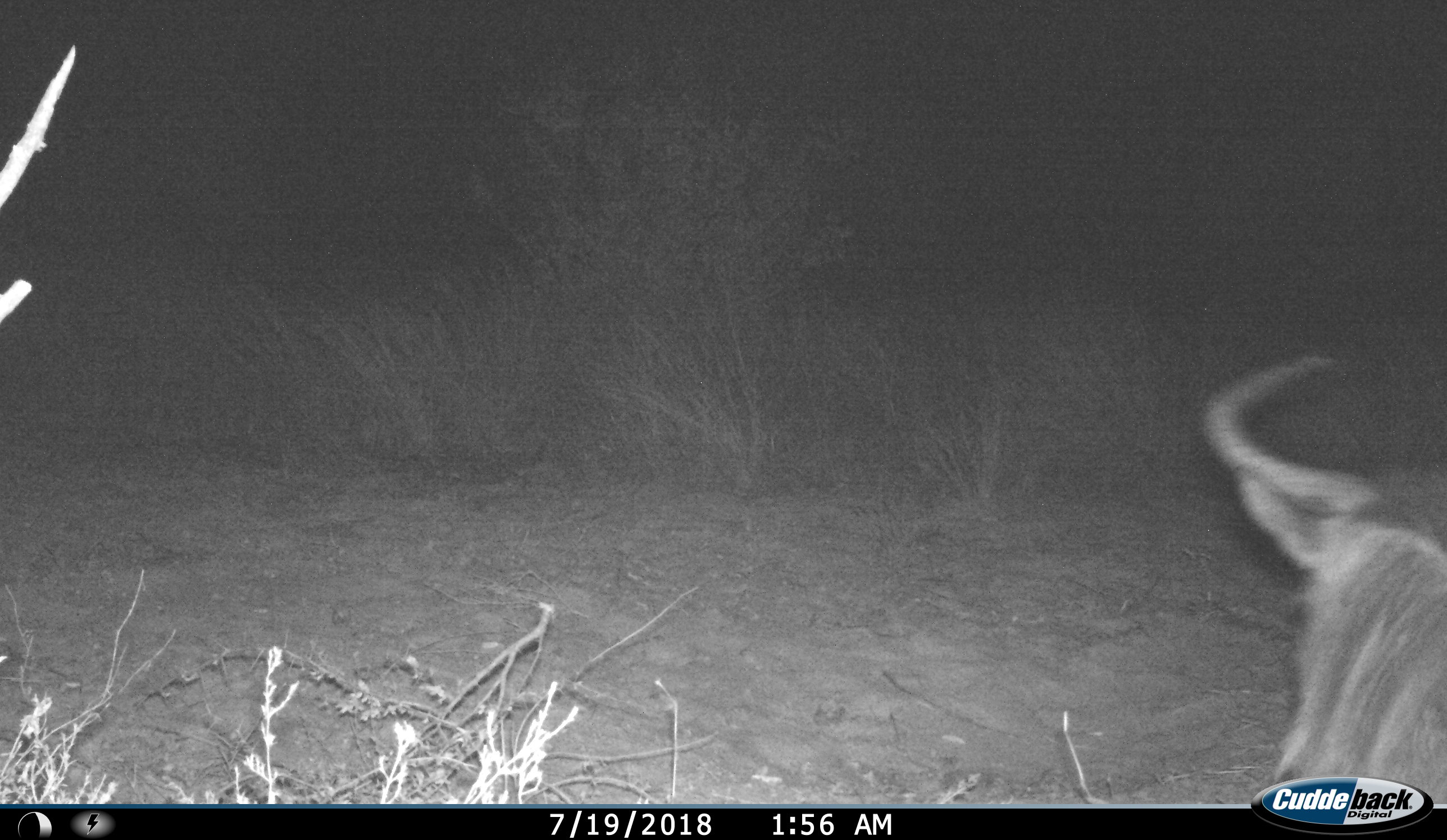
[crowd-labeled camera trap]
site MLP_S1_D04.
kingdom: Animalia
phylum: Chordata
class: Mammalia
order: Artiodactyla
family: Bovidae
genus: Connochaetes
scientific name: Connochaetes taurinus taurinus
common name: blue wildebeest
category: wildebeestblue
Wildebeestblue (blue wildebeest) (Connochaetes taurinus taurinus), count 1. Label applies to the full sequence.